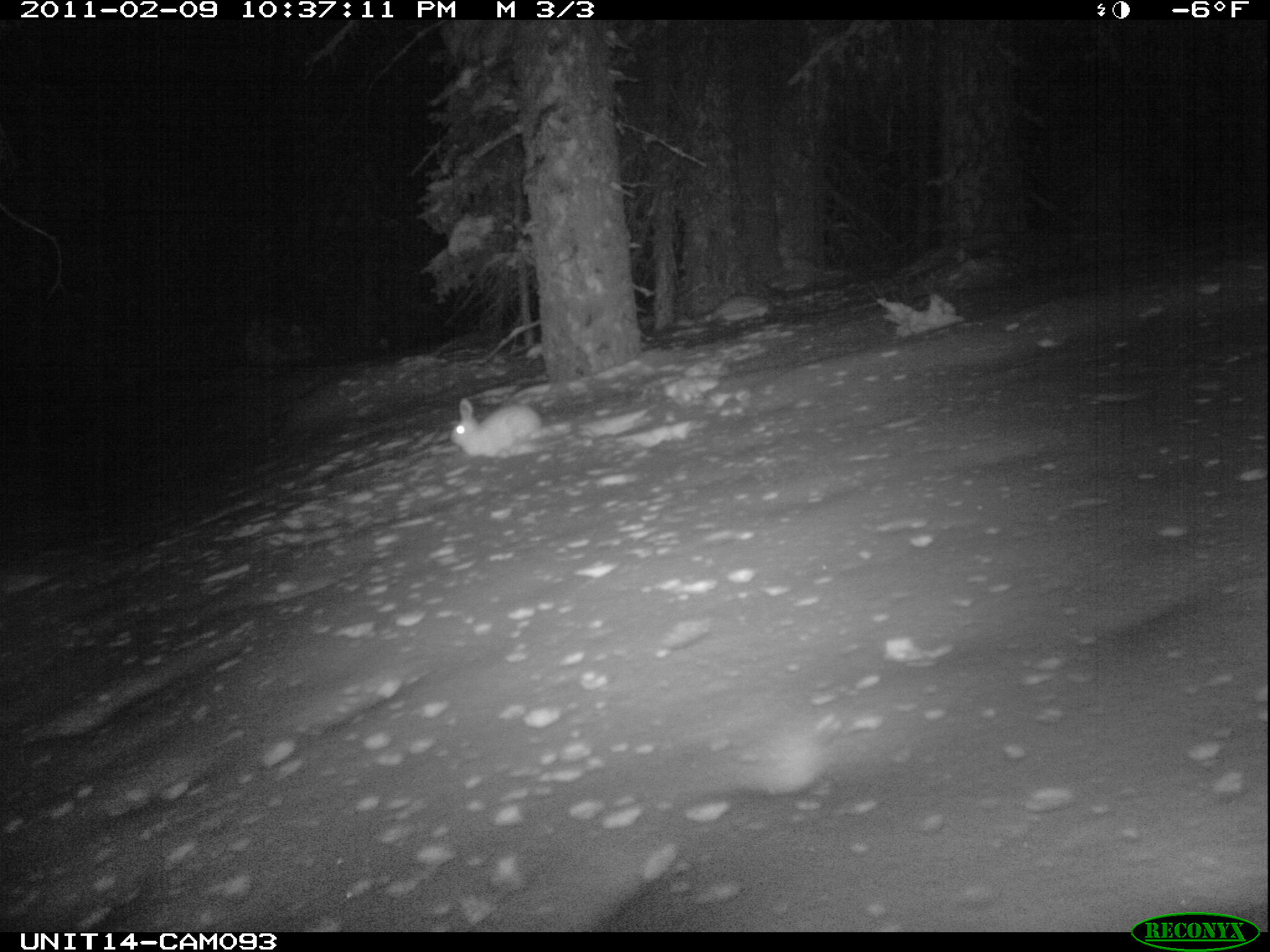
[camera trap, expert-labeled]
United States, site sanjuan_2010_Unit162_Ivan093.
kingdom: Animalia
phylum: Chordata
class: Mammalia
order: Lagomorpha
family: Leporidae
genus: Lepus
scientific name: Lepus americanus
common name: snowshoe hare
Lepus americanus (snowshoe hare).